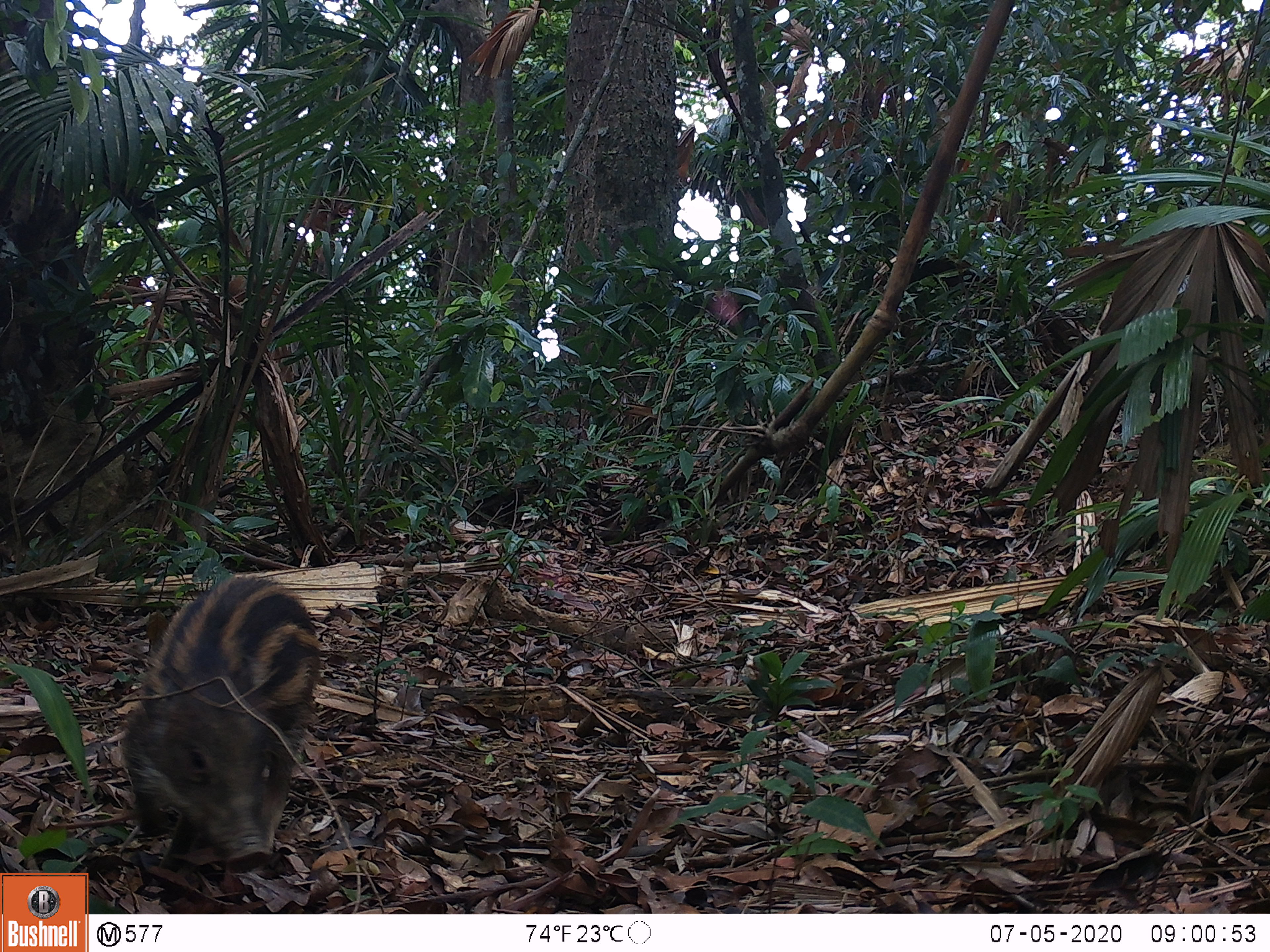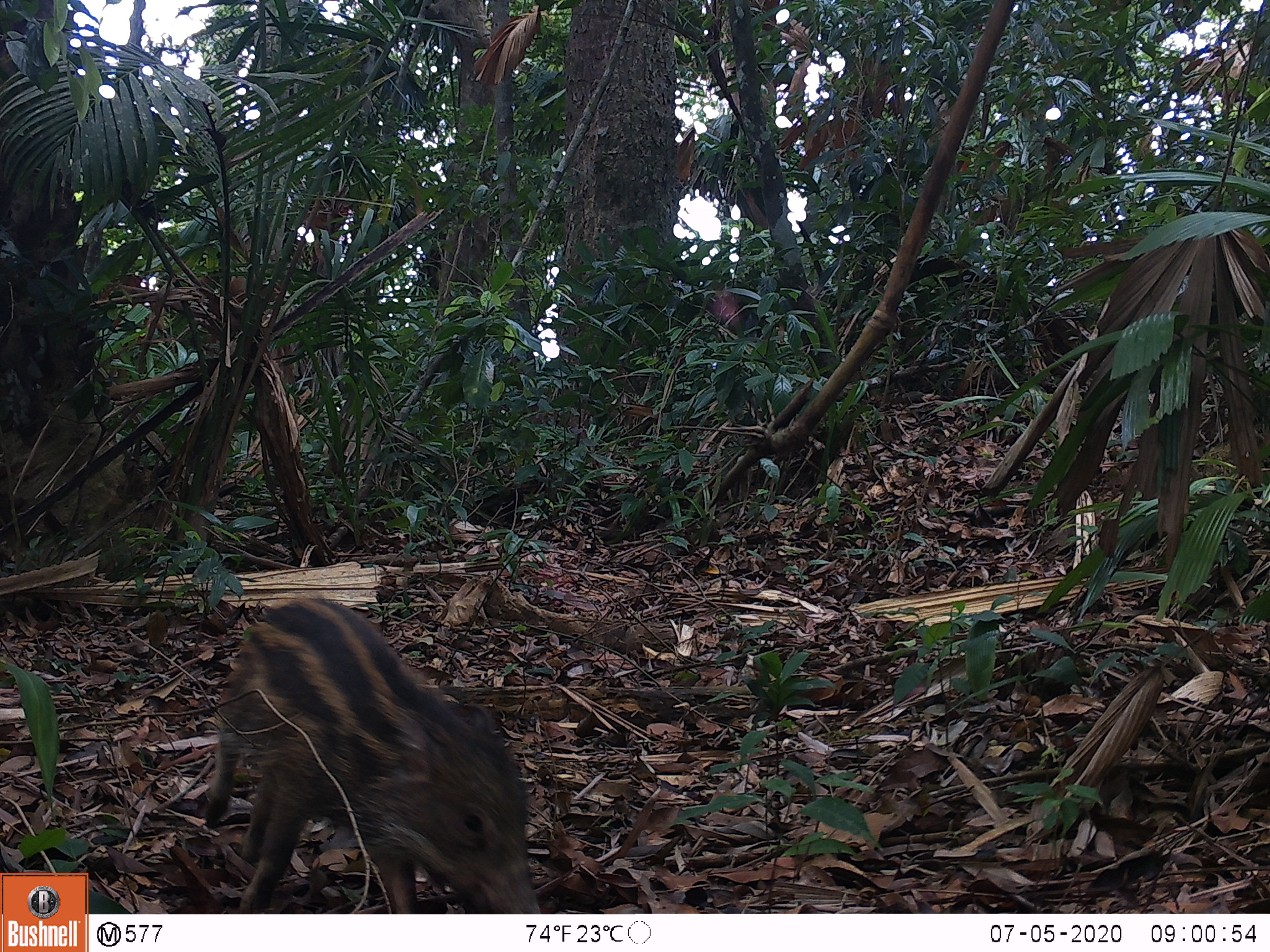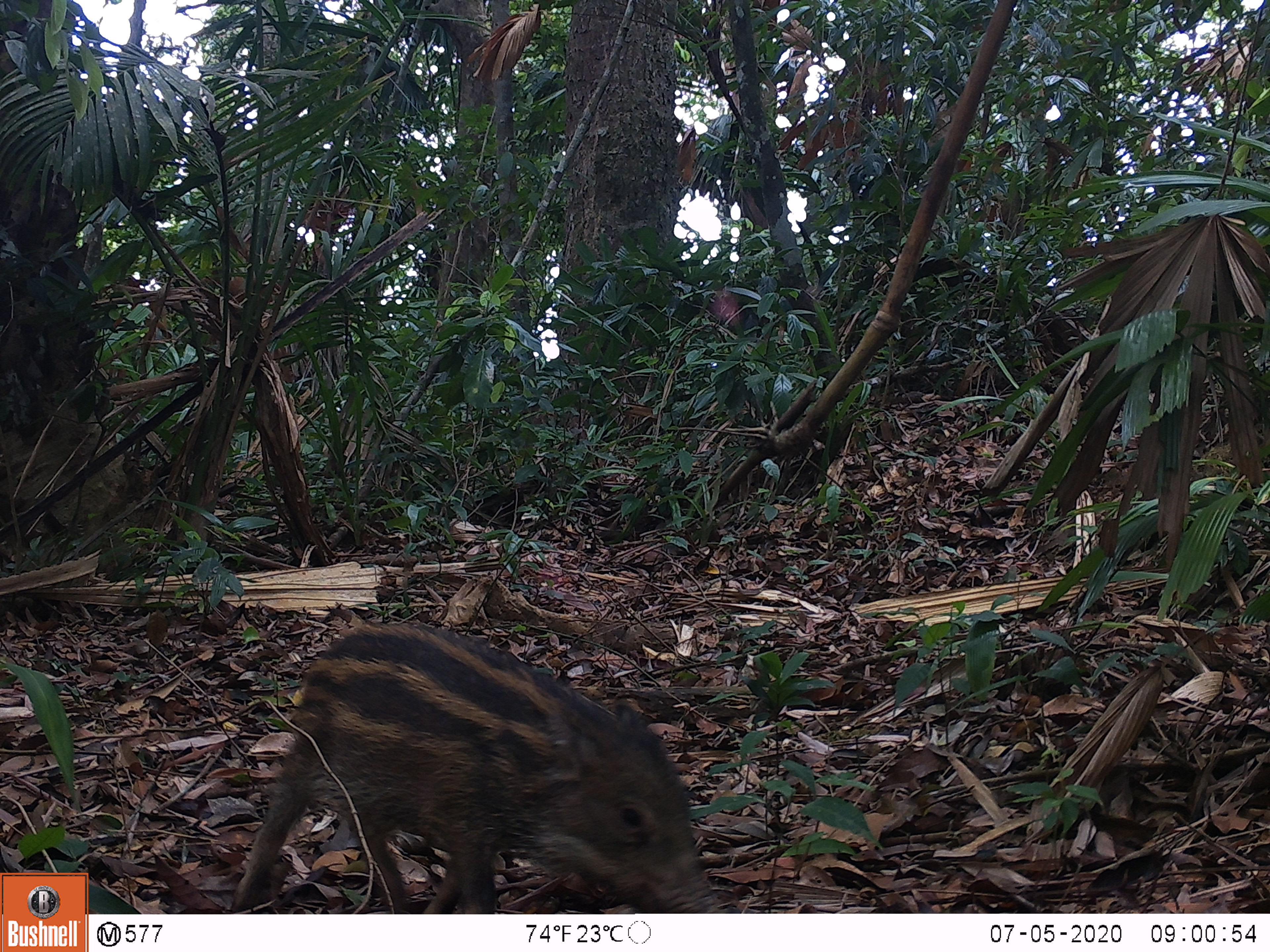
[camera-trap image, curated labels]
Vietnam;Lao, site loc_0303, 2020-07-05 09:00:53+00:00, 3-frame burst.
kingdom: Animalia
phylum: Chordata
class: Mammalia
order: Artiodactyla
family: Suidae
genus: Sus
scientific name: Sus scrofa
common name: eurasian wild pig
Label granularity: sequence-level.